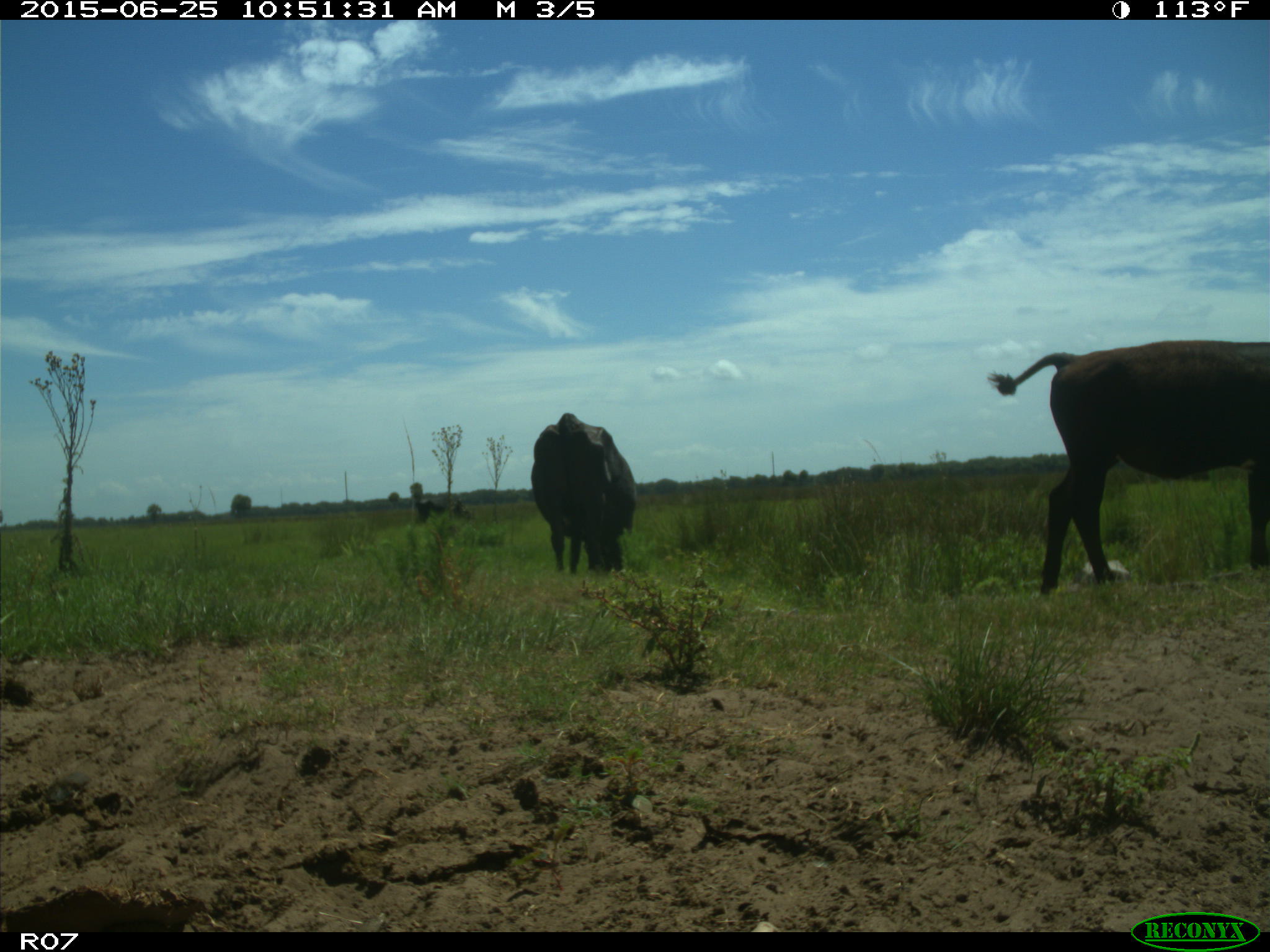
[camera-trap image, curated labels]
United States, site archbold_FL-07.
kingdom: Animalia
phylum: Chordata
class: Mammalia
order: Artiodactyla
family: Bovidae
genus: Bos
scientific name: Bos taurus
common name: domestic cow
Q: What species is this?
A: Bos taurus (domestic cow).